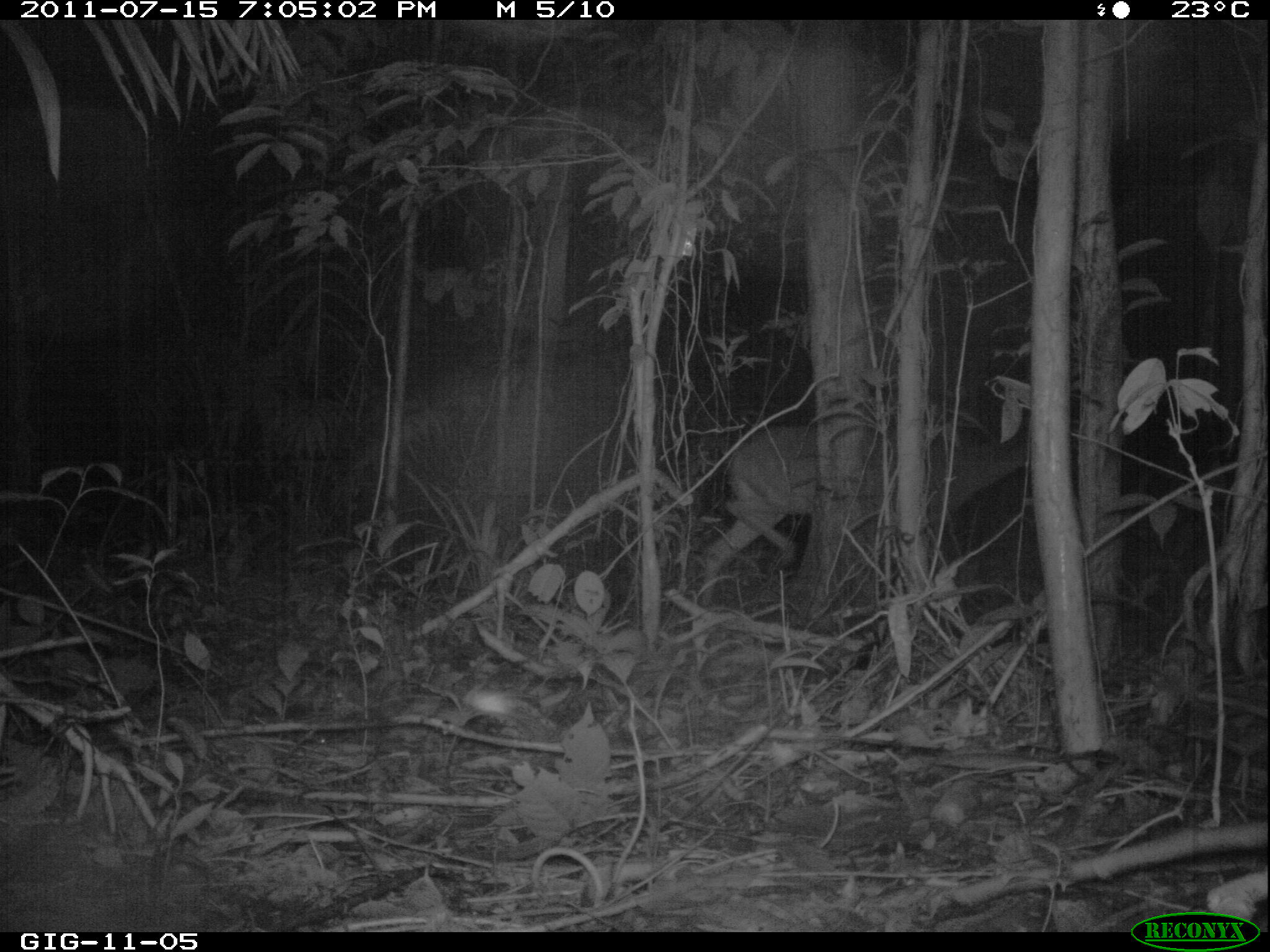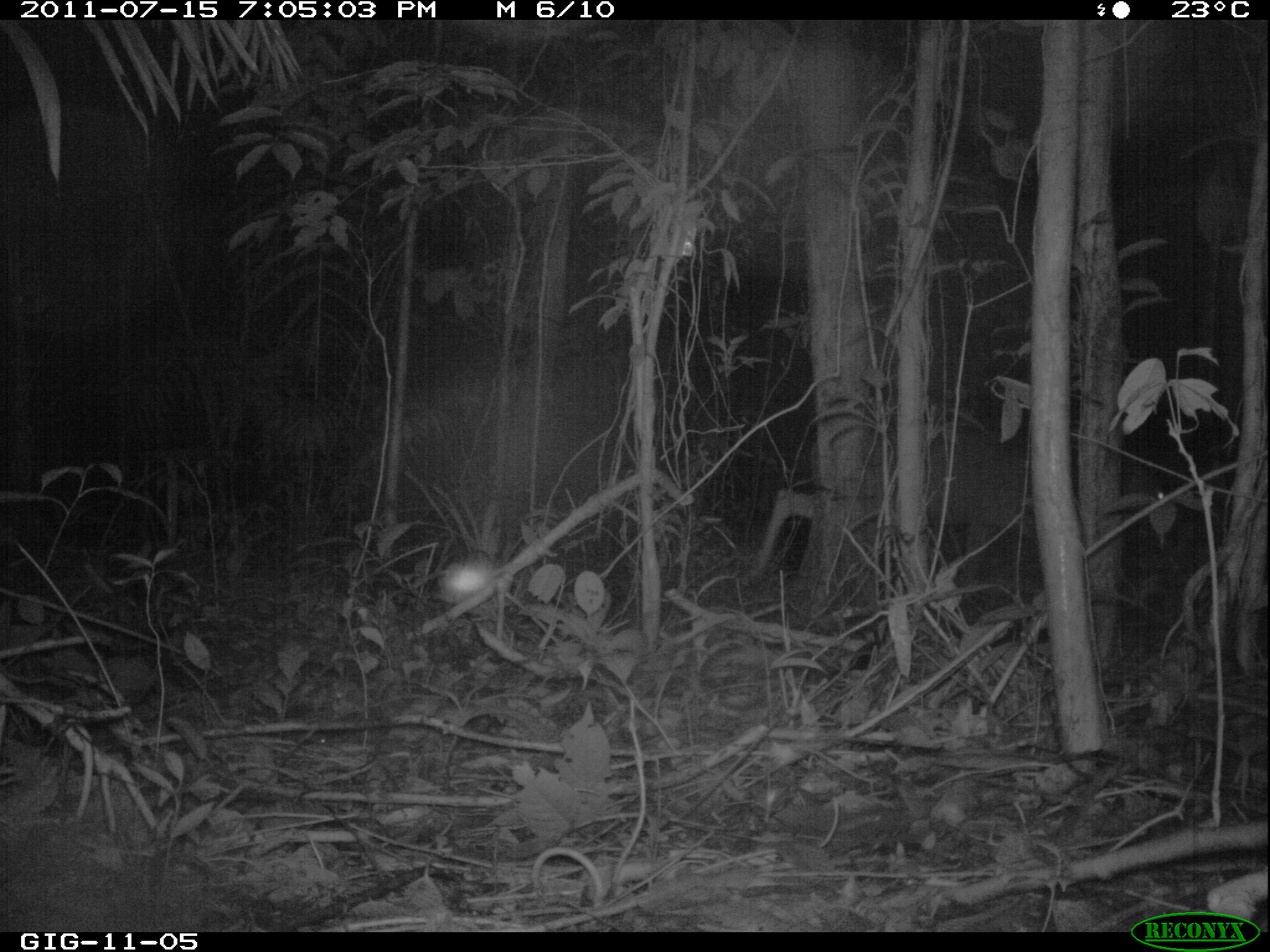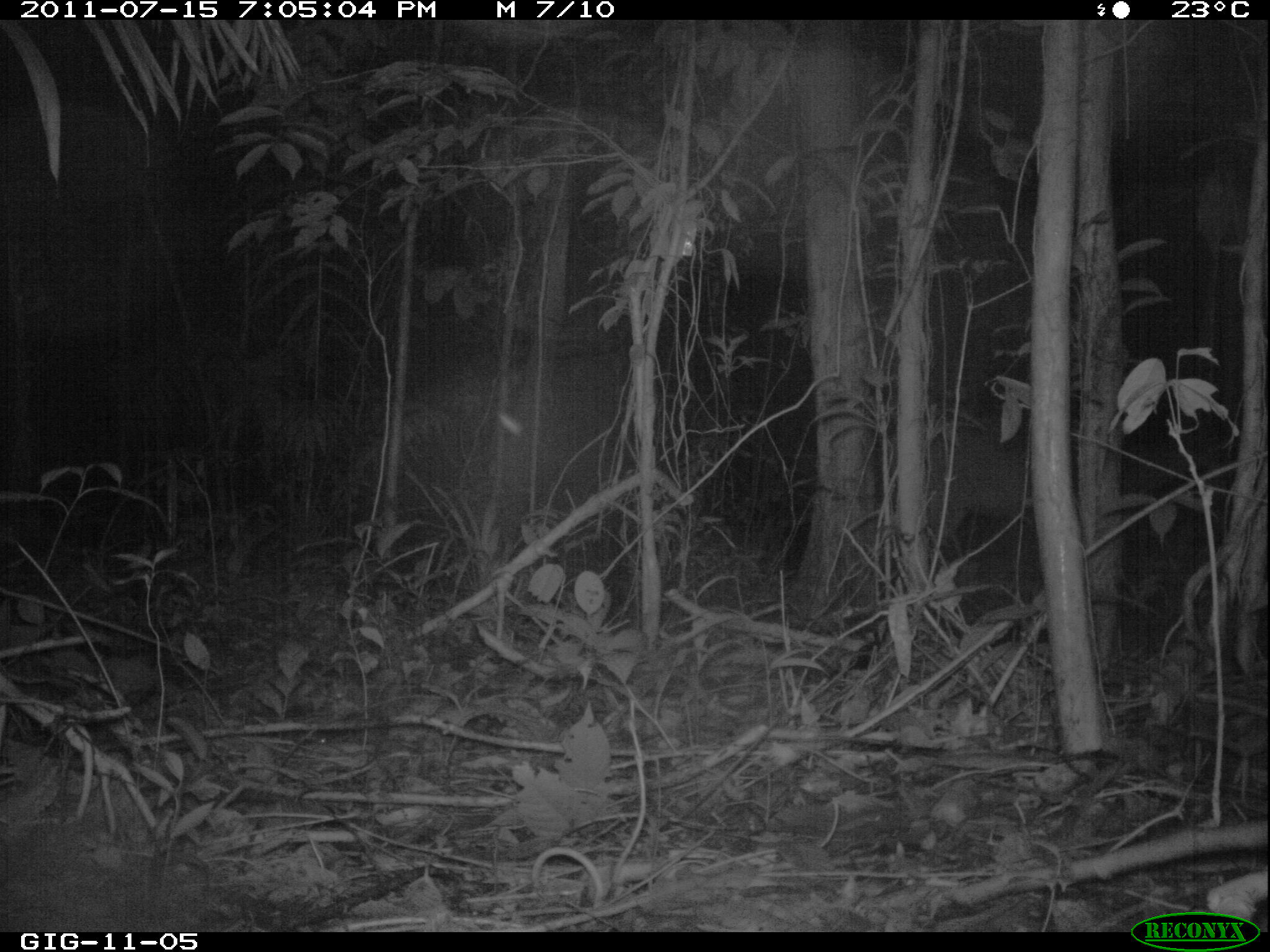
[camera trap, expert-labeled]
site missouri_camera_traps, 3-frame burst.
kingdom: Animalia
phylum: Chordata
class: Mammalia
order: Artiodactyla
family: Cervidae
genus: Mazama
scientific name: Mazama americana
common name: red brocket deer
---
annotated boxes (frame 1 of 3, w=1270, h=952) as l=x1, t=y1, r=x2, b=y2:
red brocket deer: l=704, t=352, r=982, b=583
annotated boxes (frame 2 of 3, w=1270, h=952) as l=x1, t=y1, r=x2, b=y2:
red brocket deer: l=744, t=369, r=1196, b=599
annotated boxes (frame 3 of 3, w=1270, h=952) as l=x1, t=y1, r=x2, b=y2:
red brocket deer: l=871, t=368, r=1253, b=593